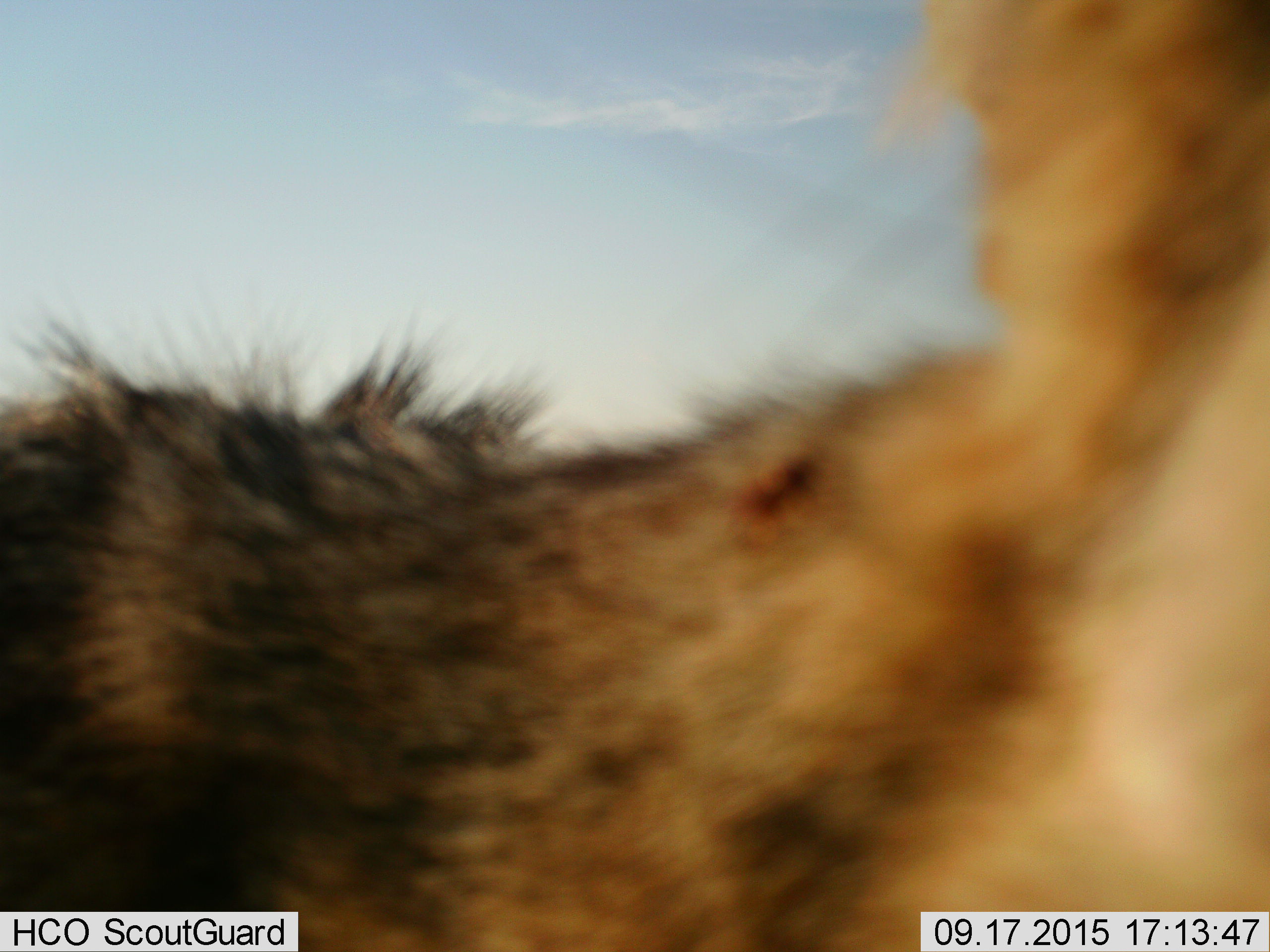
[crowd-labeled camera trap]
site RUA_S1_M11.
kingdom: Animalia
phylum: Chordata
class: Mammalia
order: Carnivora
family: Canidae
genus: Lupulella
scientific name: Lupulella mesomelas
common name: black-backed jackal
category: jackalblackbacked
Jackalblackbacked (black-backed jackal) (Lupulella mesomelas), count 1. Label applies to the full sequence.